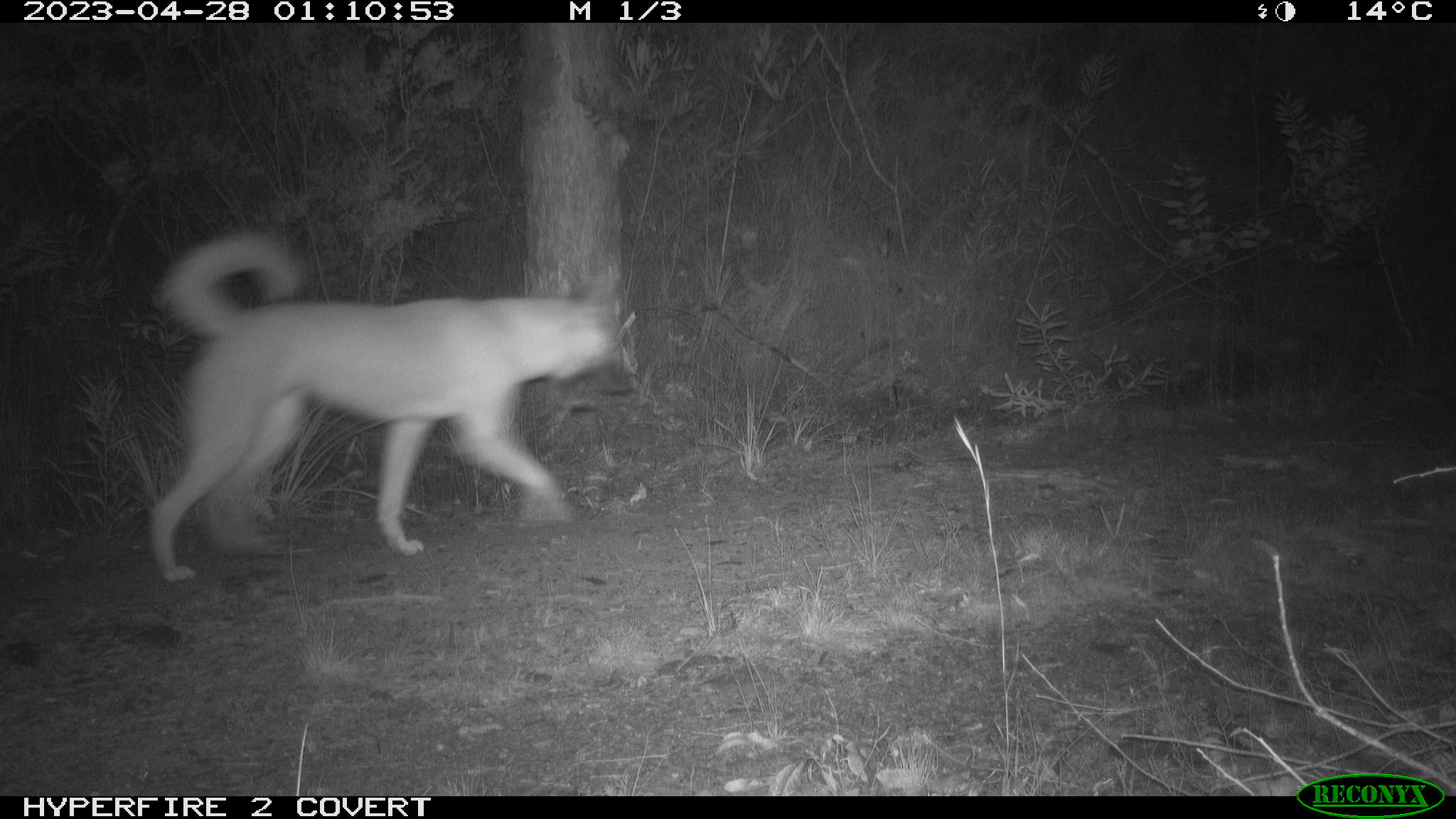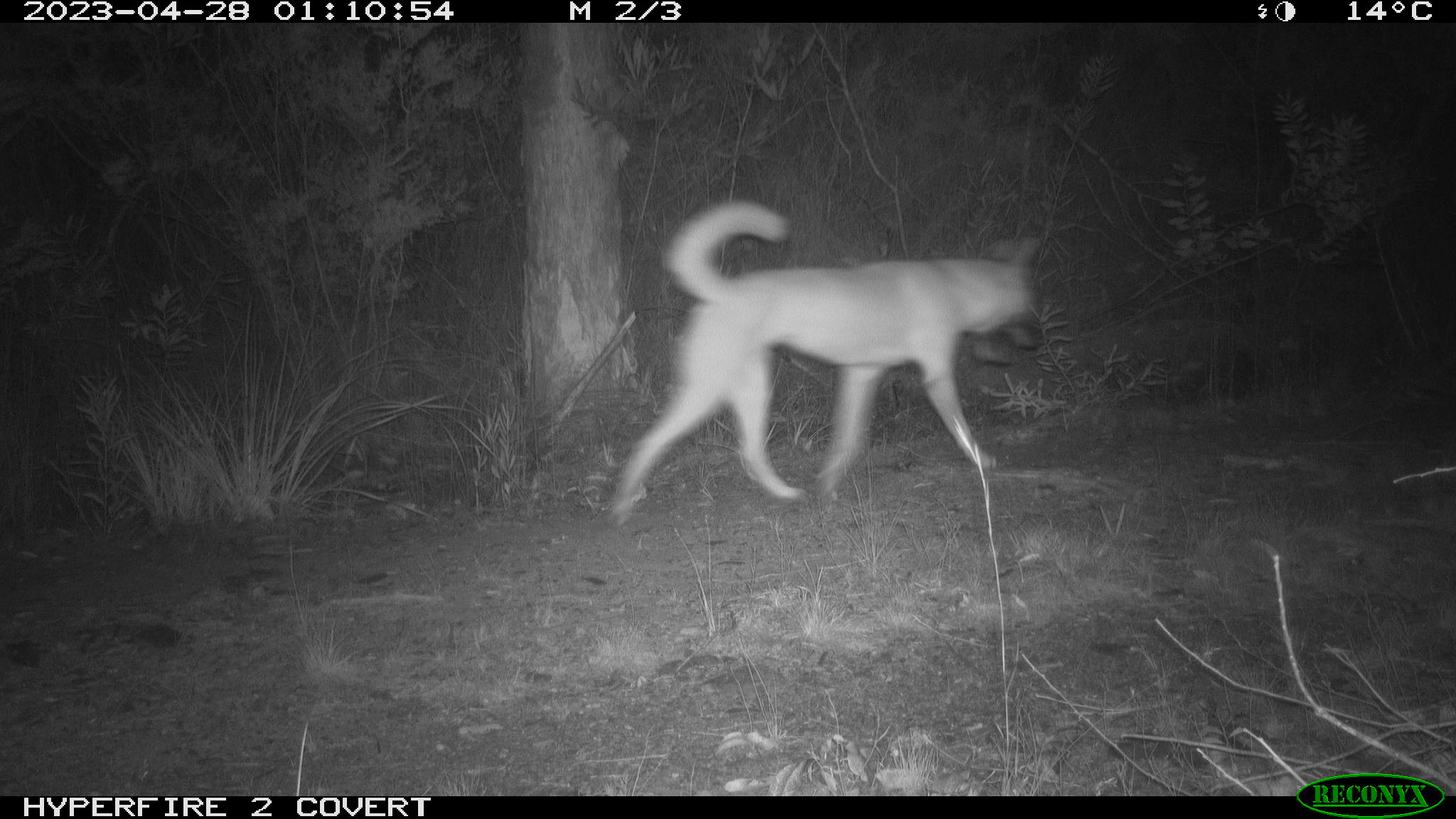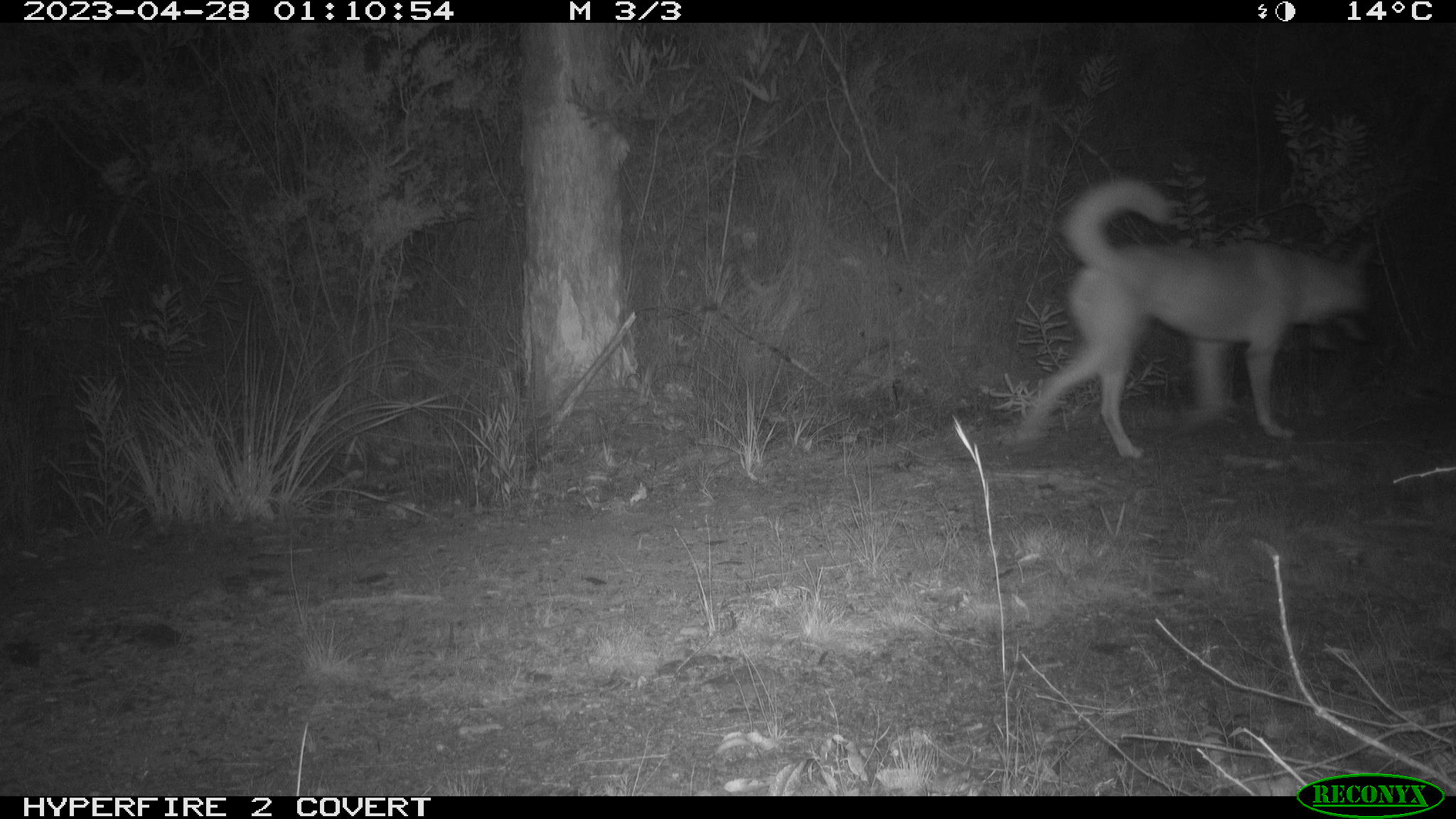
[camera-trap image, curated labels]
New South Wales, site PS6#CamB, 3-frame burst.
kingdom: Animalia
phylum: Chordata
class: Mammalia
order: Carnivora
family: Canidae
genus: Canis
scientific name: Canis familiaris dingo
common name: dingo